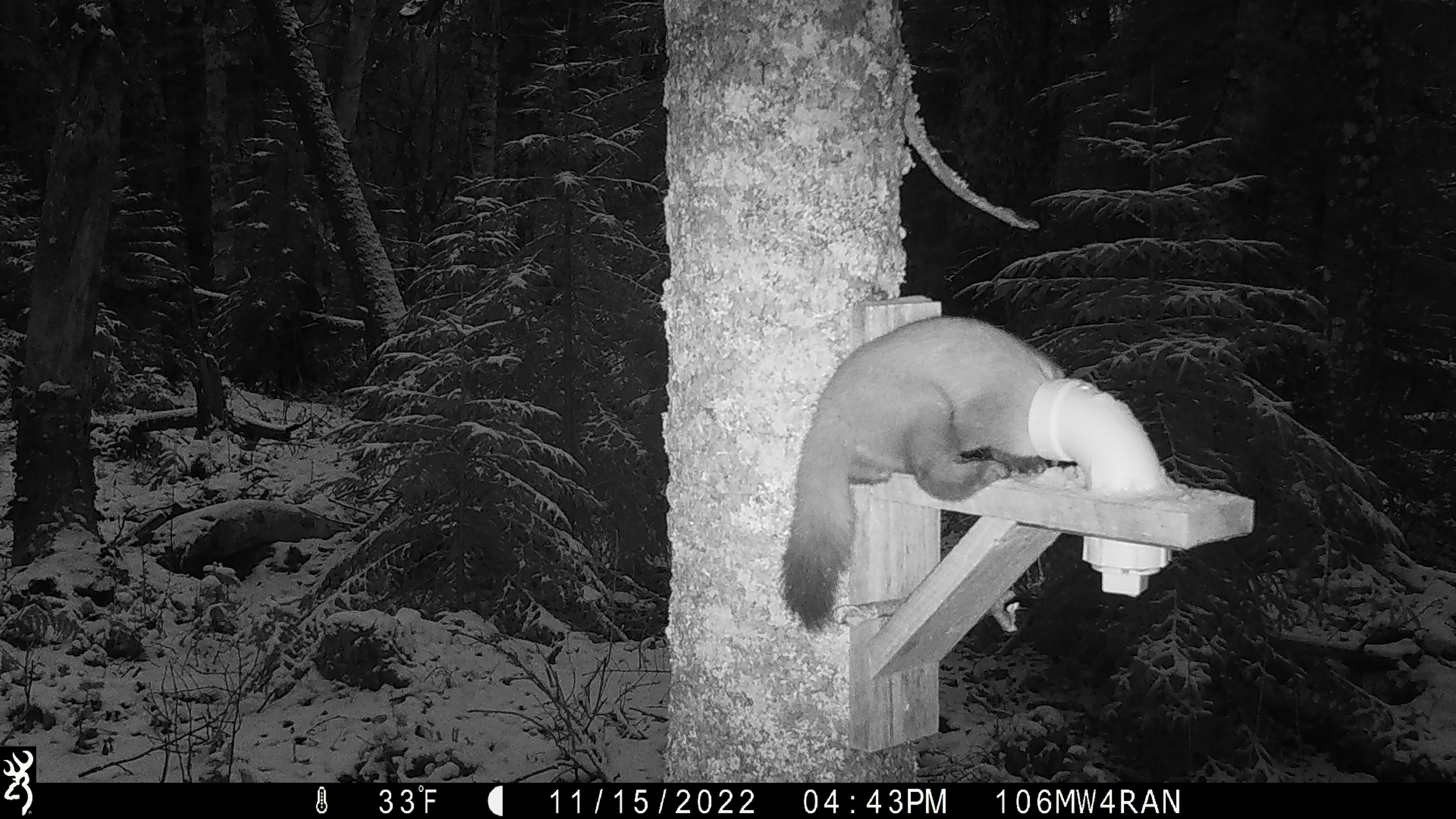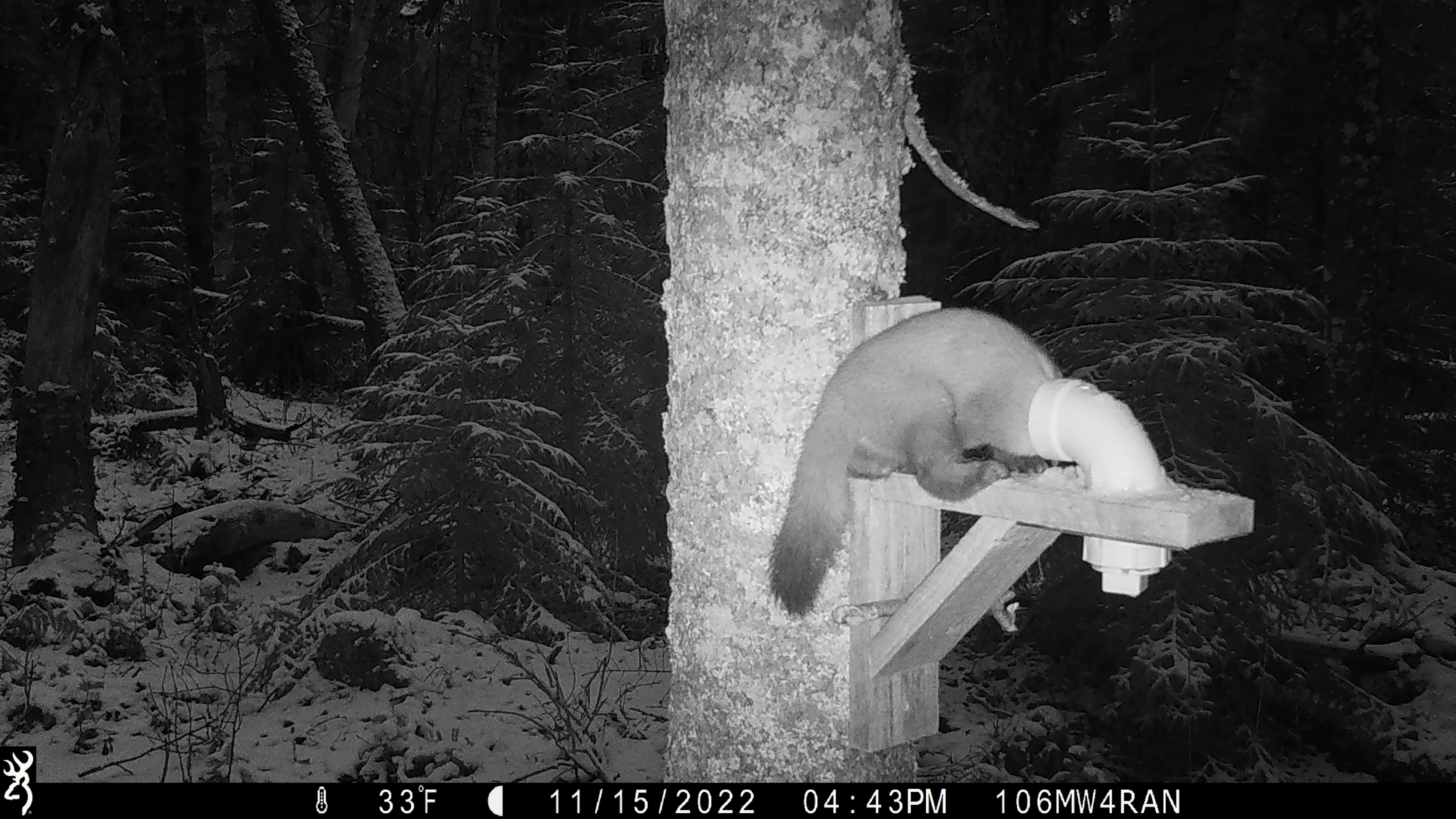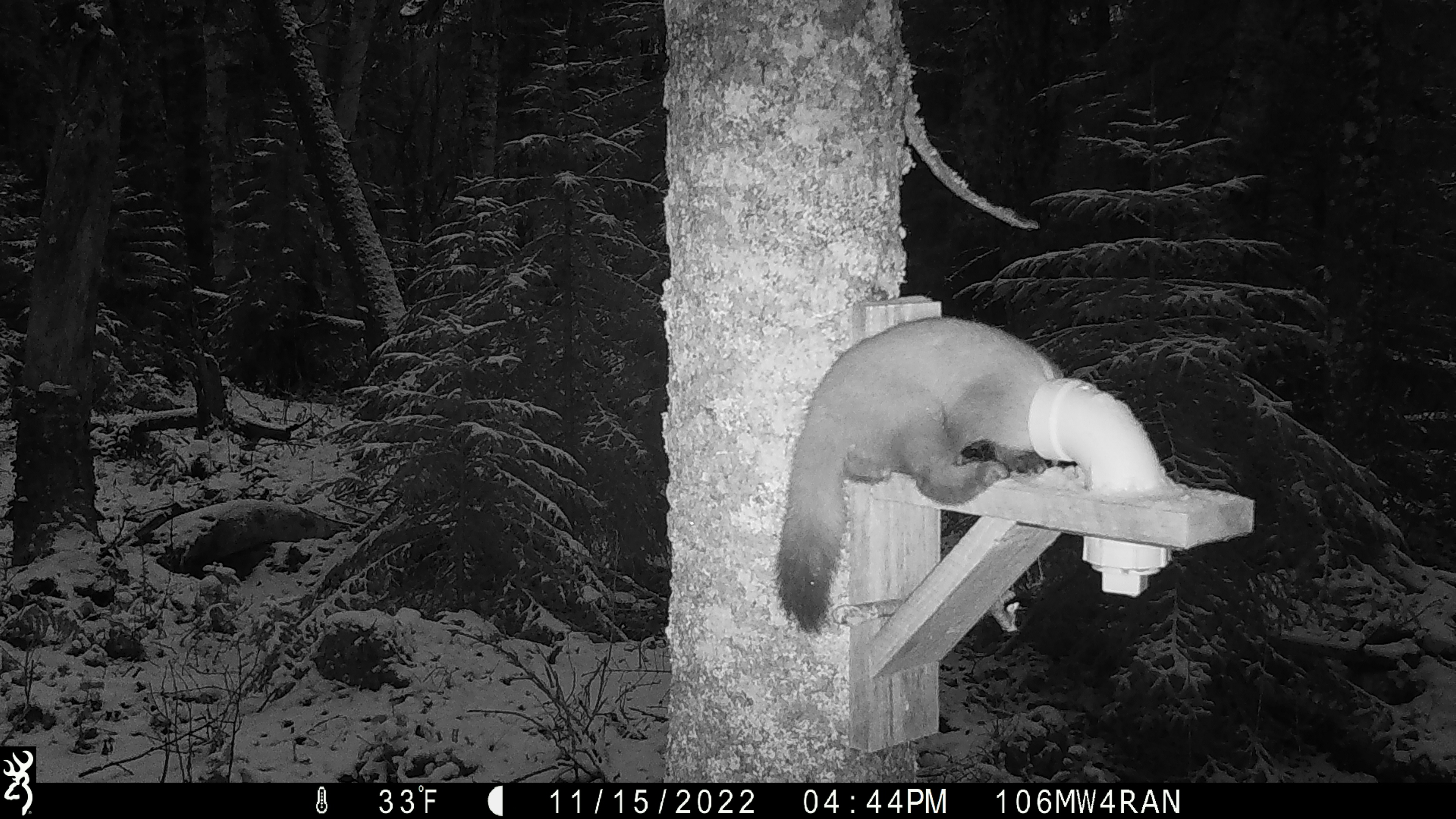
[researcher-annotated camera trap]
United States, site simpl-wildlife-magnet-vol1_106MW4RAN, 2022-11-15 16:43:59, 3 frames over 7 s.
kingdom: Animalia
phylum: Chordata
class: Mammalia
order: Carnivora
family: Mustelidae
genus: Martes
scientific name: Martes americana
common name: american marten